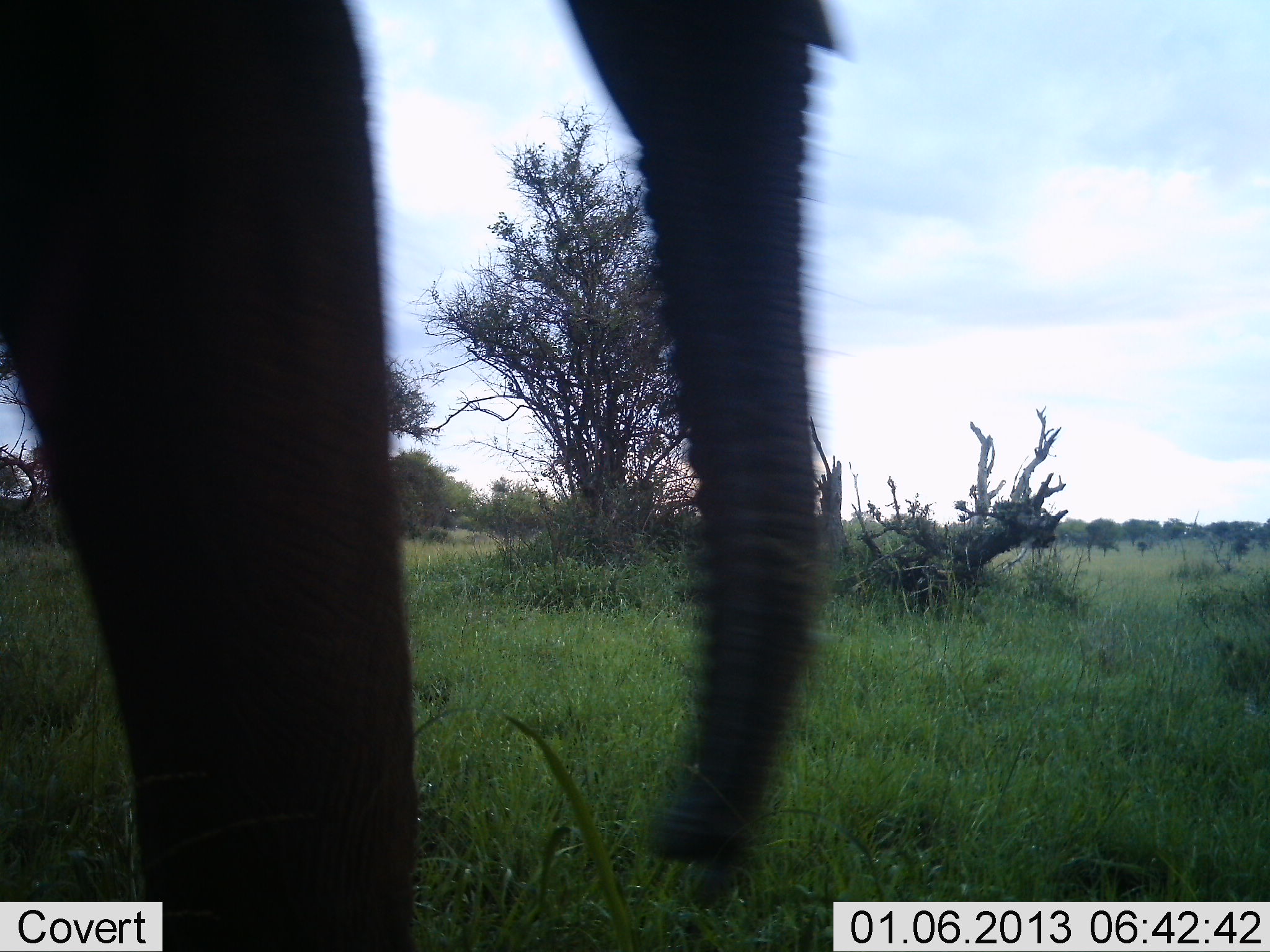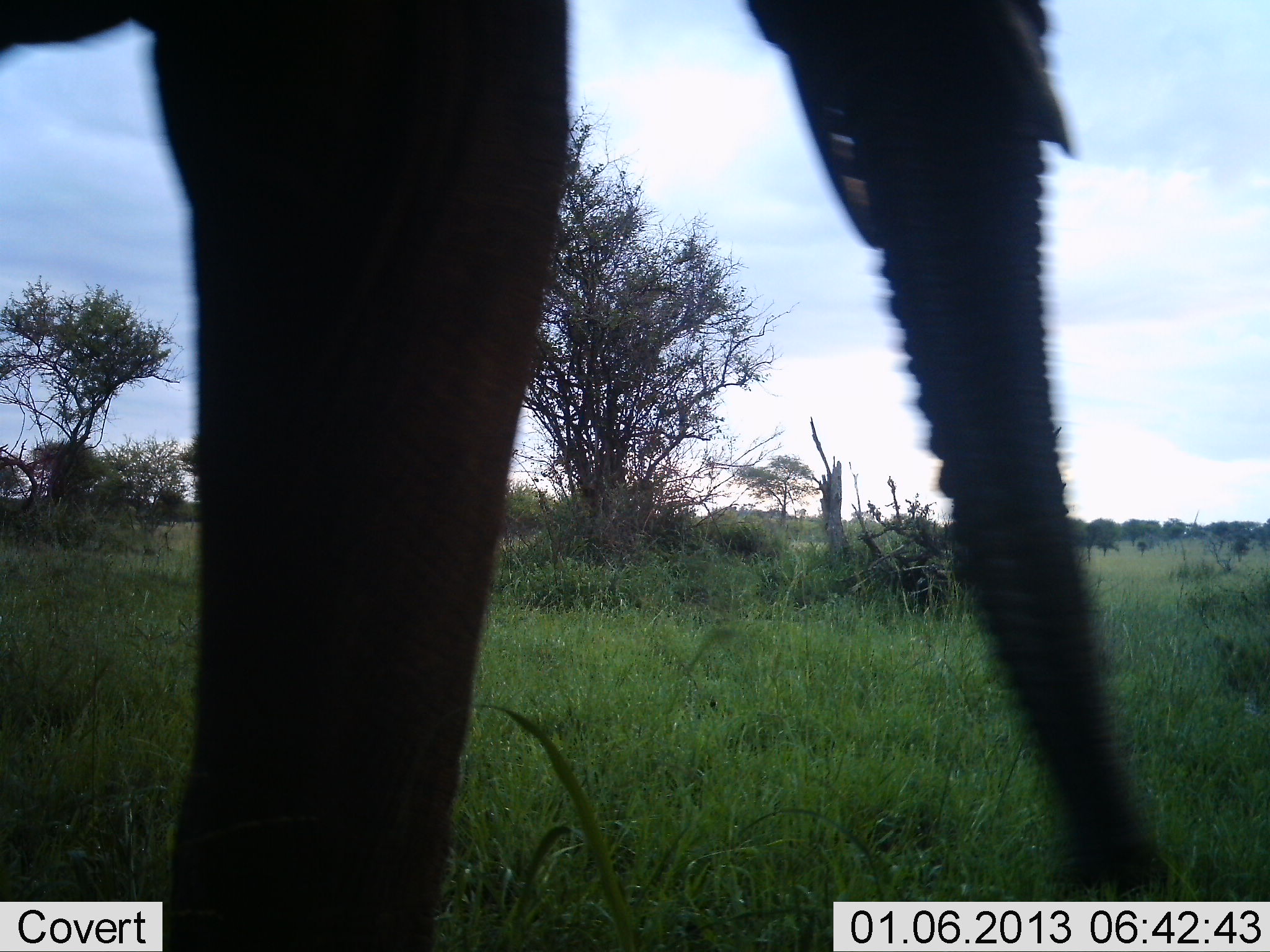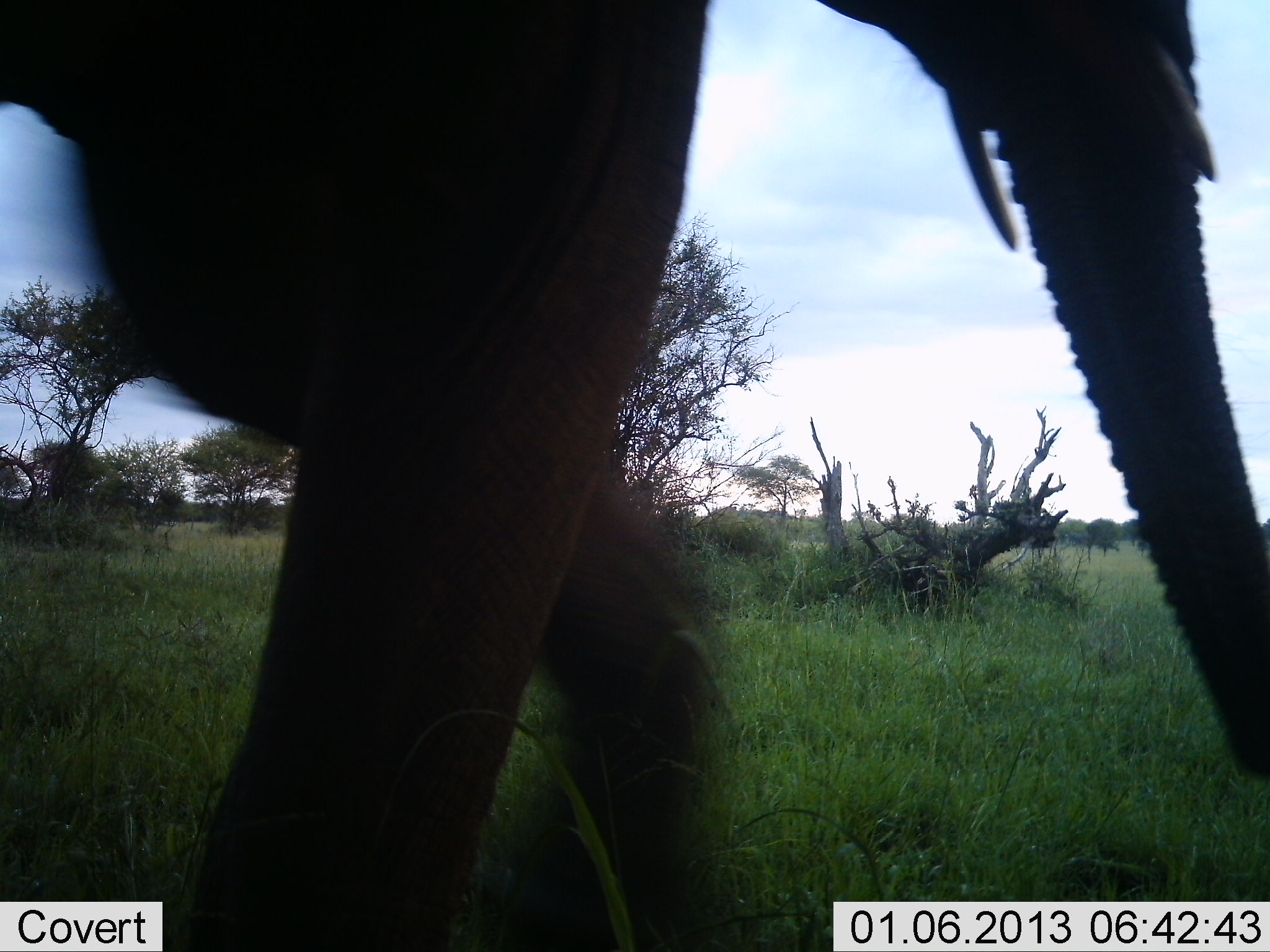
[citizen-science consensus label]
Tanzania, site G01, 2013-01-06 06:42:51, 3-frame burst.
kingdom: Animalia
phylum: Chordata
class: Mammalia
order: Proboscidea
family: Elephantidae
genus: Loxodonta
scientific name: Loxodonta africana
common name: african bush elephant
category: elephant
Elephant (african bush elephant) (Loxodonta africana), count 1. Behavior (volunteer vote fractions): standing 14%, resting 0%, moving 86%, interacting 0%. Young present (vote fraction): 0%. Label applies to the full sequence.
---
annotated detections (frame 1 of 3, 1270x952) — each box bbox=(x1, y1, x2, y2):
animal: bbox=(0, 1, 837, 952)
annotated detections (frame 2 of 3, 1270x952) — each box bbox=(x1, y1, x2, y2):
animal: bbox=(1, 1, 1188, 952)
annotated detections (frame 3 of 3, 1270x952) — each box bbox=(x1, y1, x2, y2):
animal: bbox=(1, 1, 1270, 951)